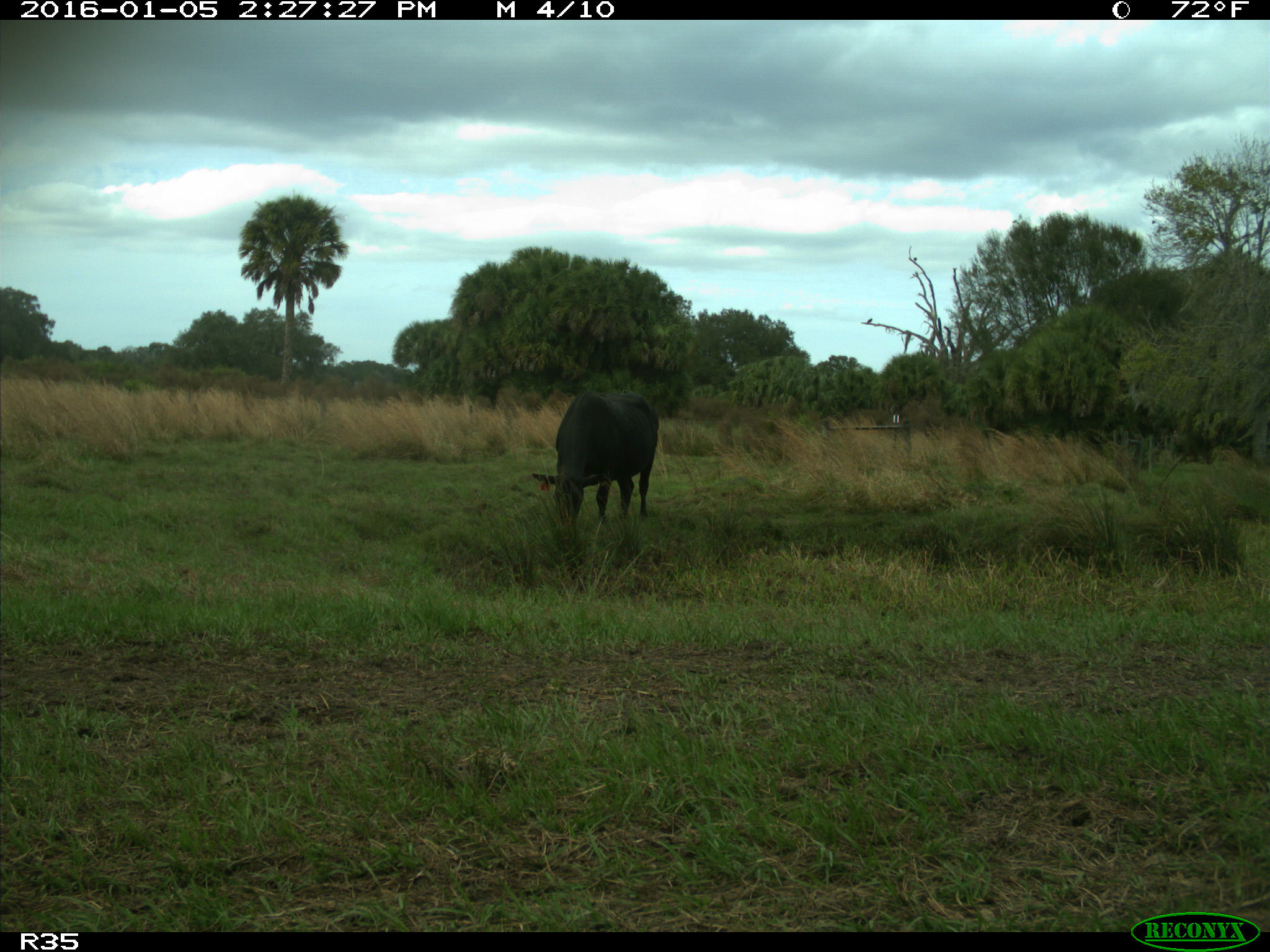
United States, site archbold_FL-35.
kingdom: Animalia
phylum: Chordata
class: Mammalia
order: Artiodactyla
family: Bovidae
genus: Bos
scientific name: Bos taurus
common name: domestic cow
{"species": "Bos taurus (domestic cow)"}